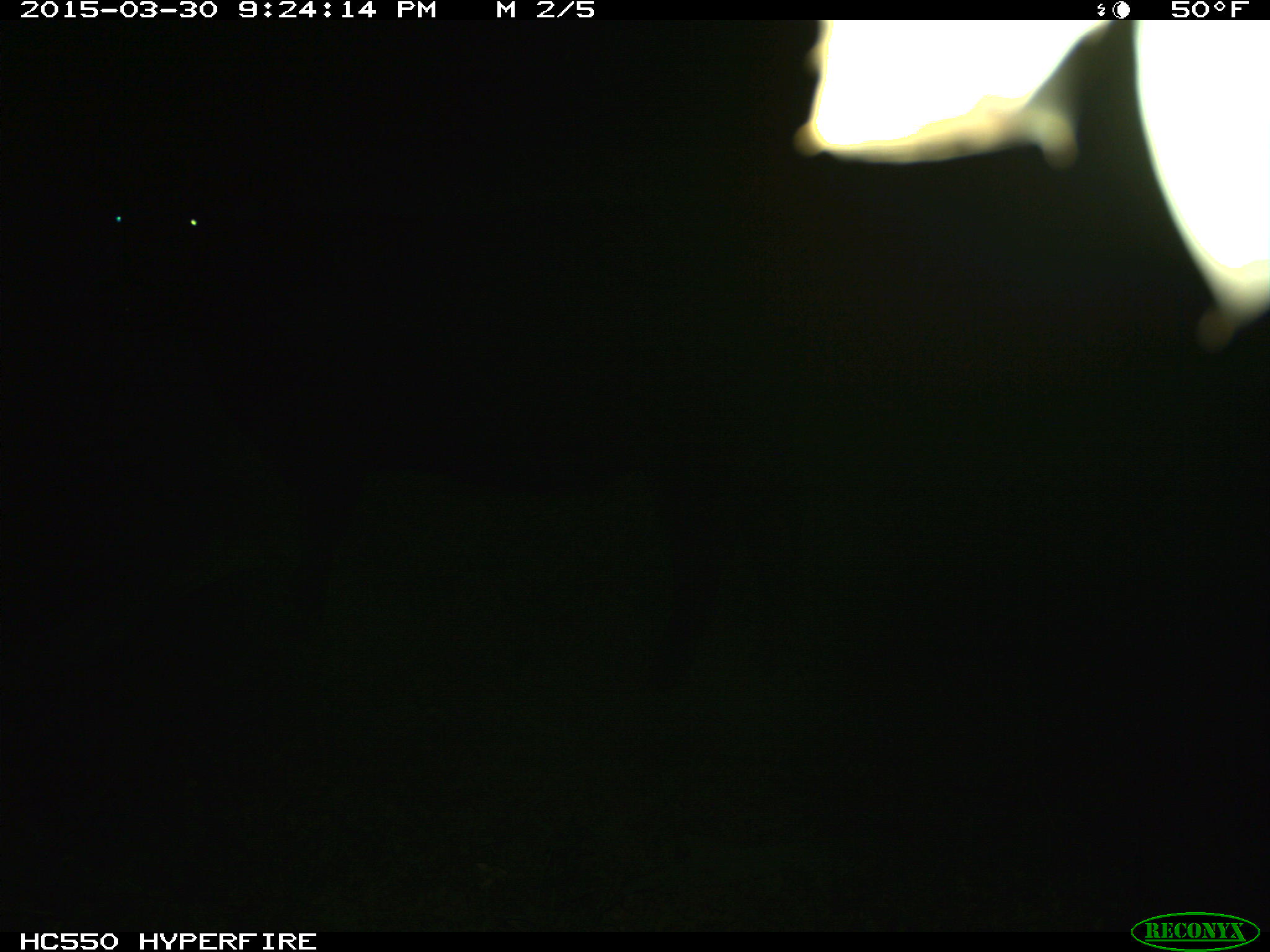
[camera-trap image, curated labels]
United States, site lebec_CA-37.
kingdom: Animalia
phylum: Chordata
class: Mammalia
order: Artiodactyla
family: Bovidae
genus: Bos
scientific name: Bos taurus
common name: domestic cow